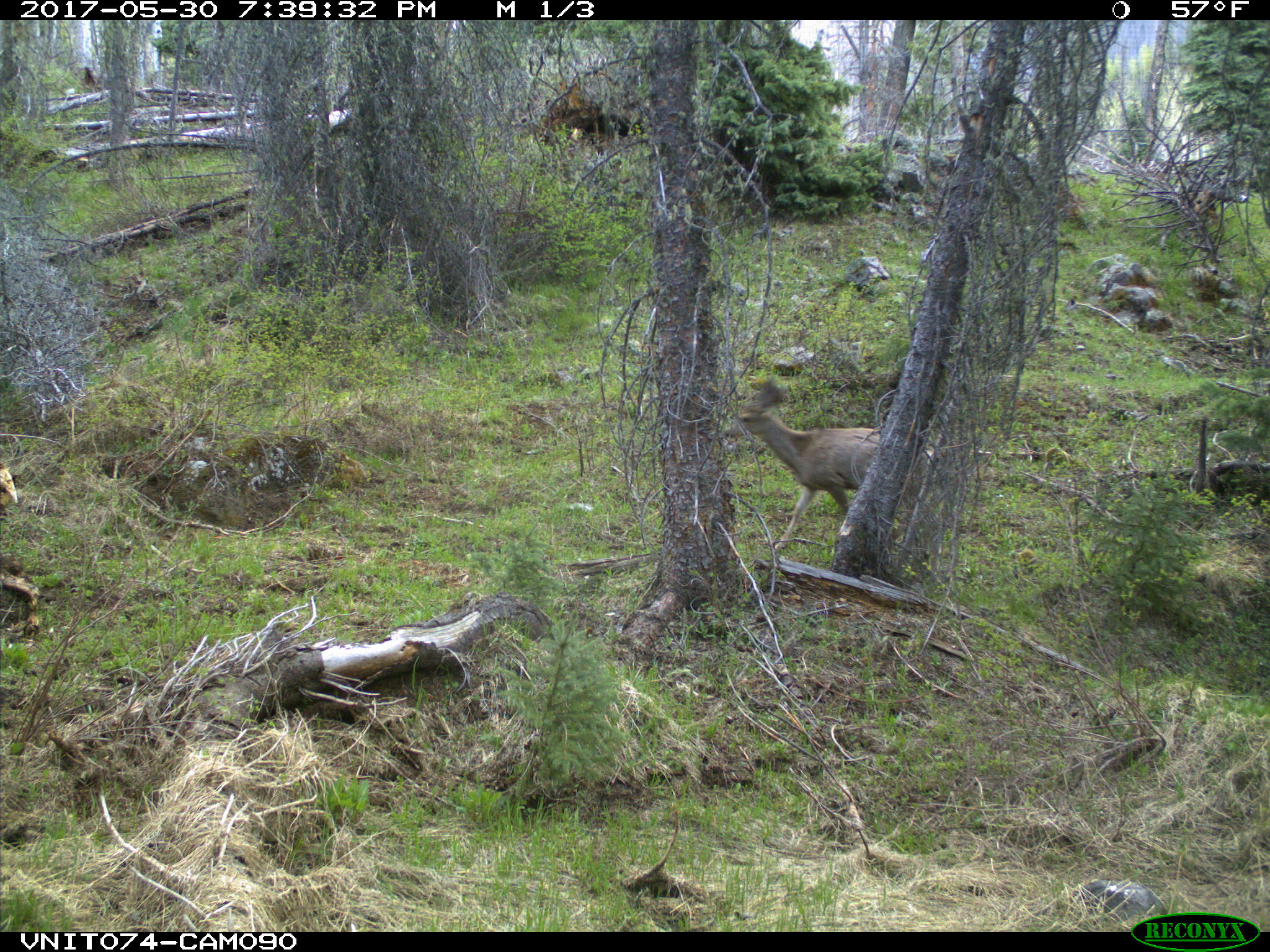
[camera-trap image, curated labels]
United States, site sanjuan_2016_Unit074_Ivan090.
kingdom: Animalia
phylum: Chordata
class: Mammalia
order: Artiodactyla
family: Cervidae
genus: Odocoileus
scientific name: Odocoileus hemionus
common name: mule deer